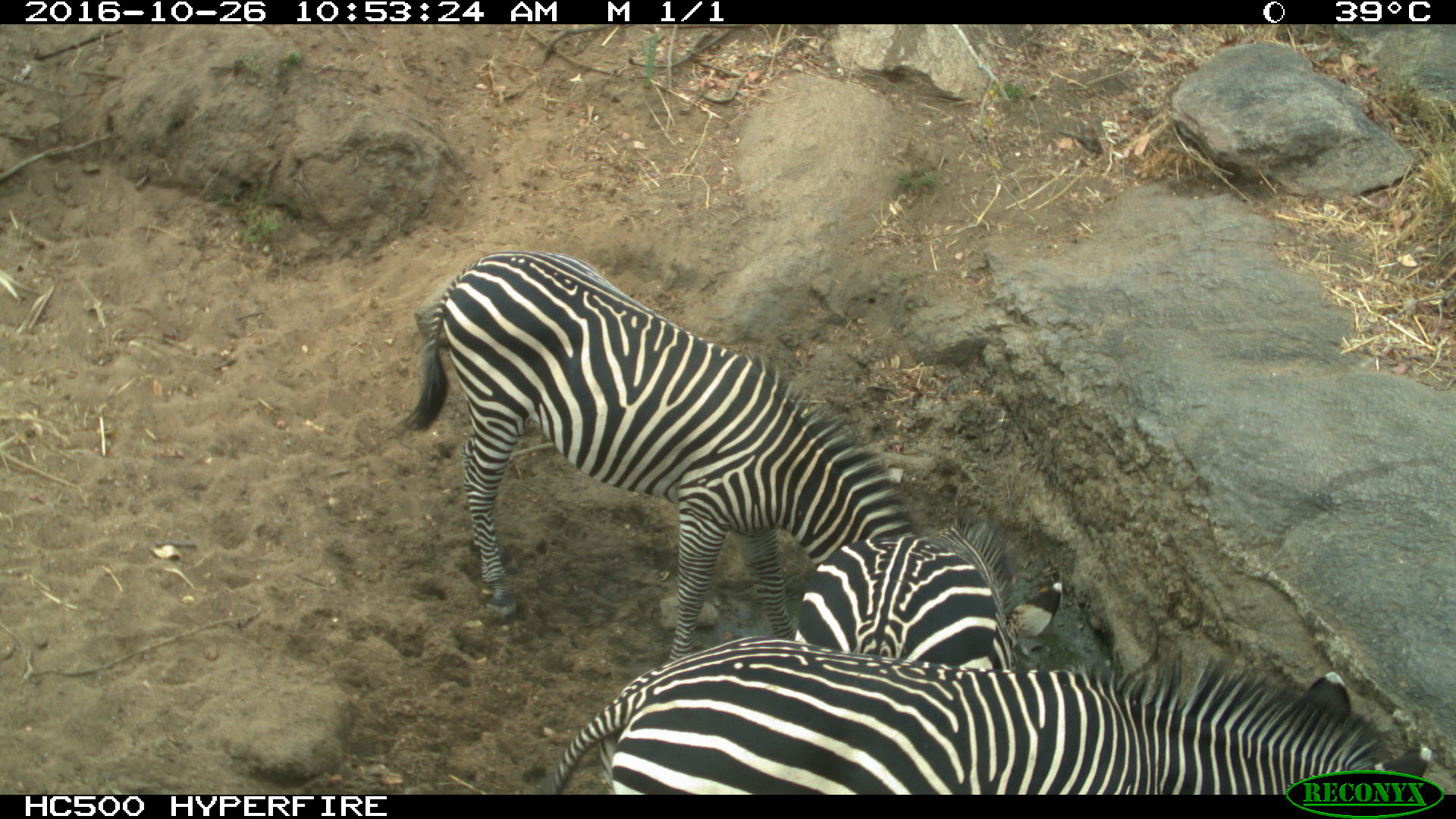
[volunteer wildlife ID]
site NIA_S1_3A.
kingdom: Animalia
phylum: Chordata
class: Mammalia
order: Perissodactyla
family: Equidae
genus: Equus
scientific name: Equus quagga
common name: plains zebra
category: zebraplains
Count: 3.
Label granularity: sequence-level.